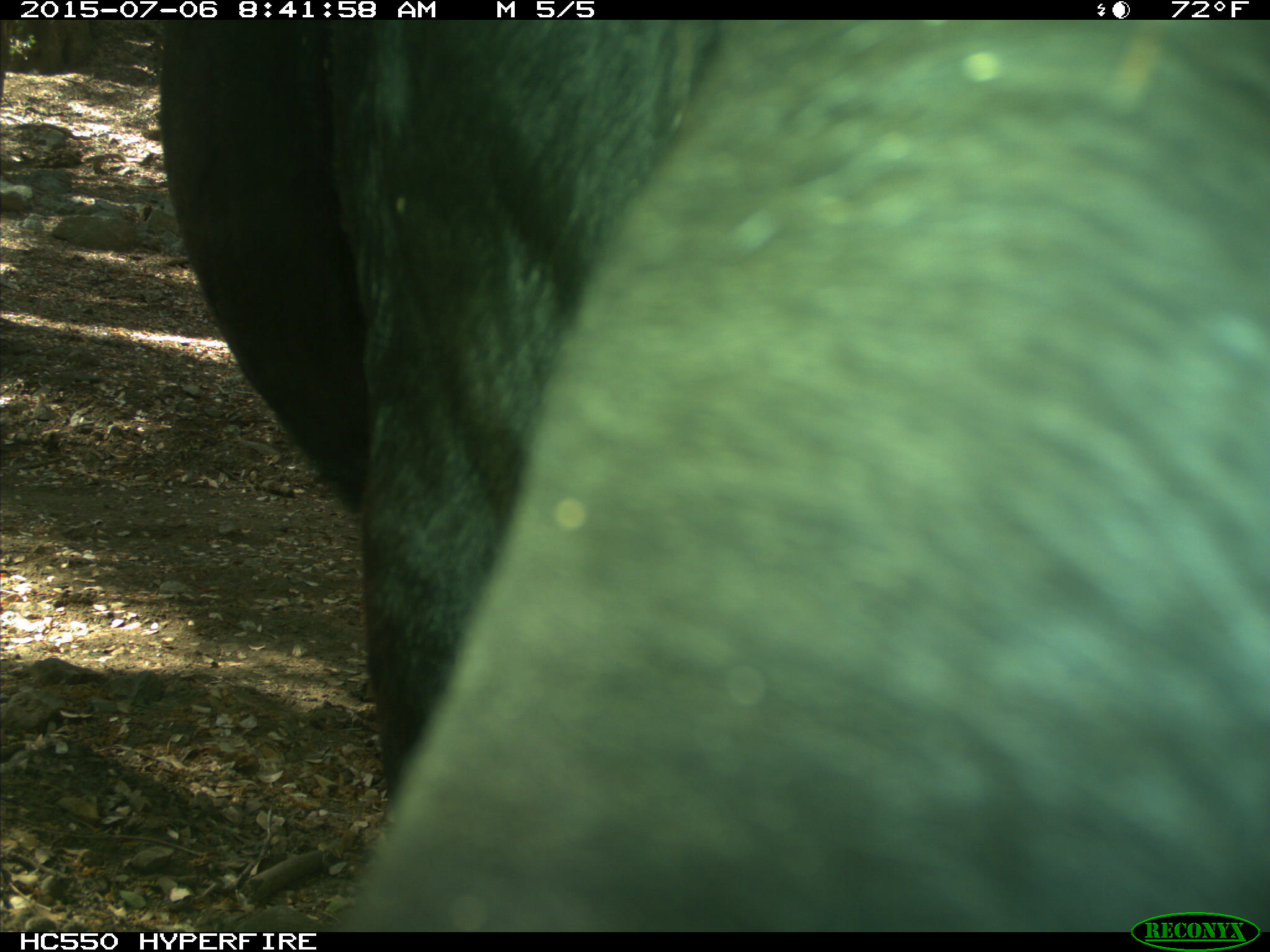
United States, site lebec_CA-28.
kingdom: Animalia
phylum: Chordata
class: Mammalia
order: Artiodactyla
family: Bovidae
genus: Bos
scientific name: Bos taurus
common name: domestic cow